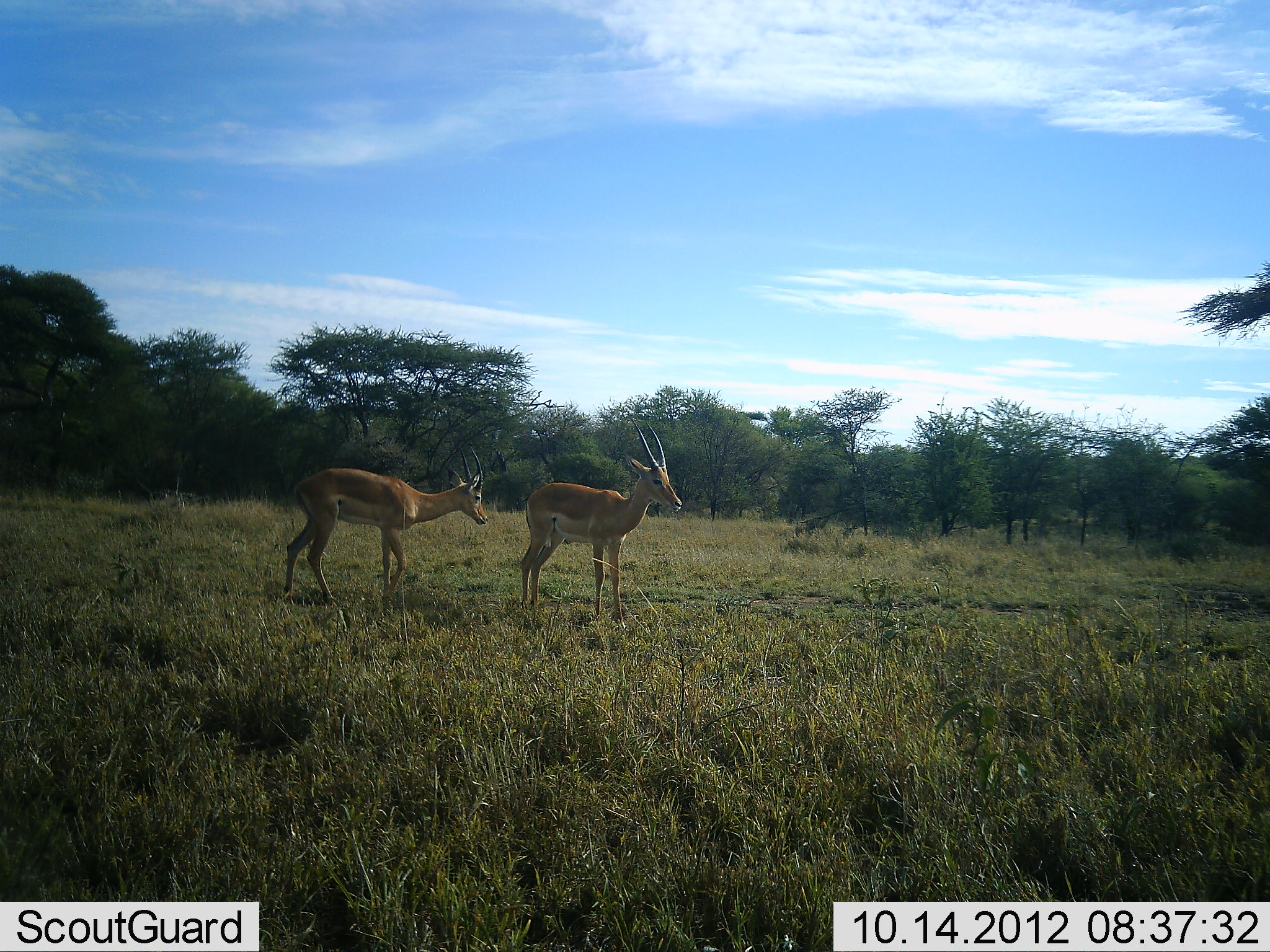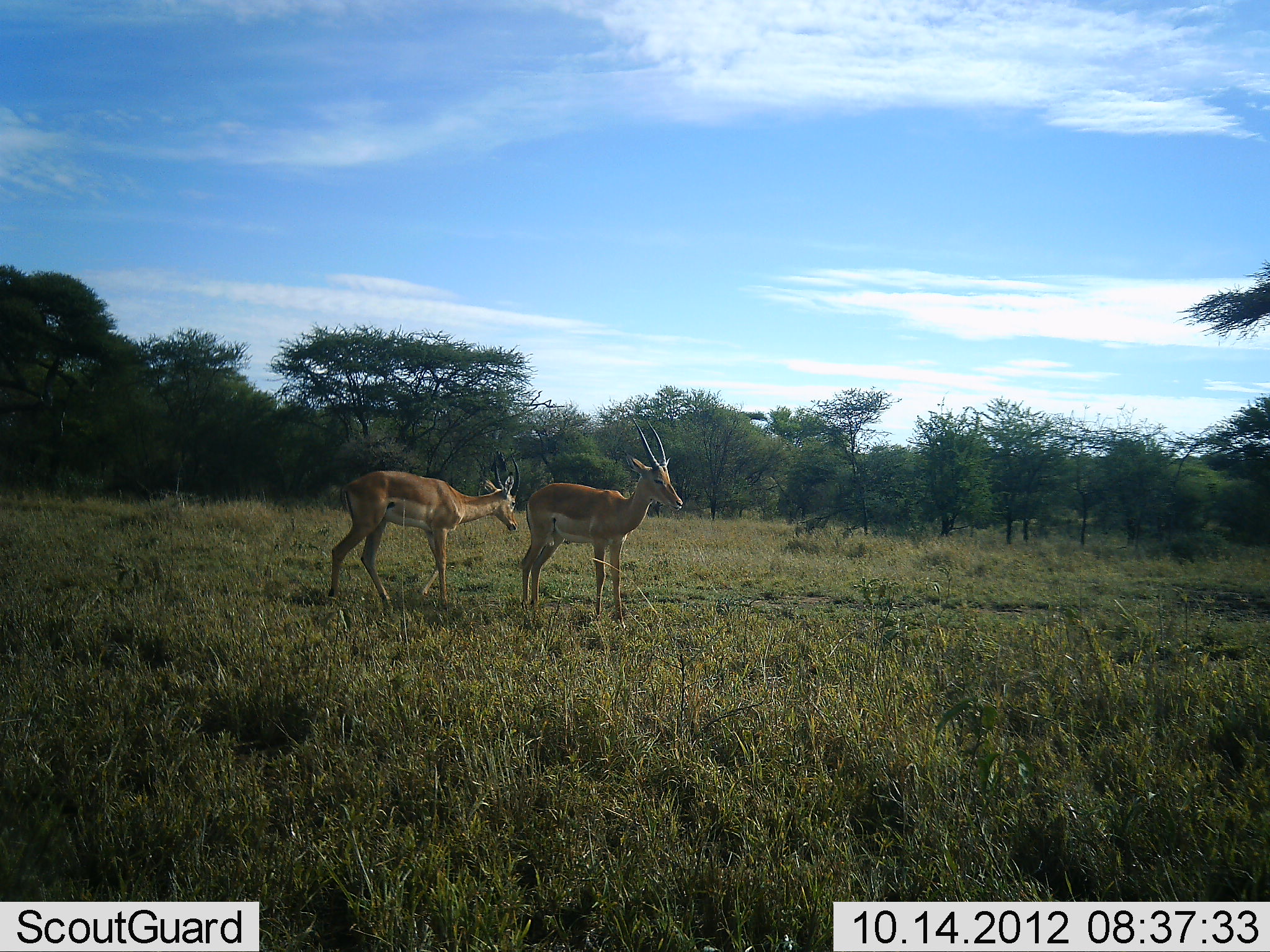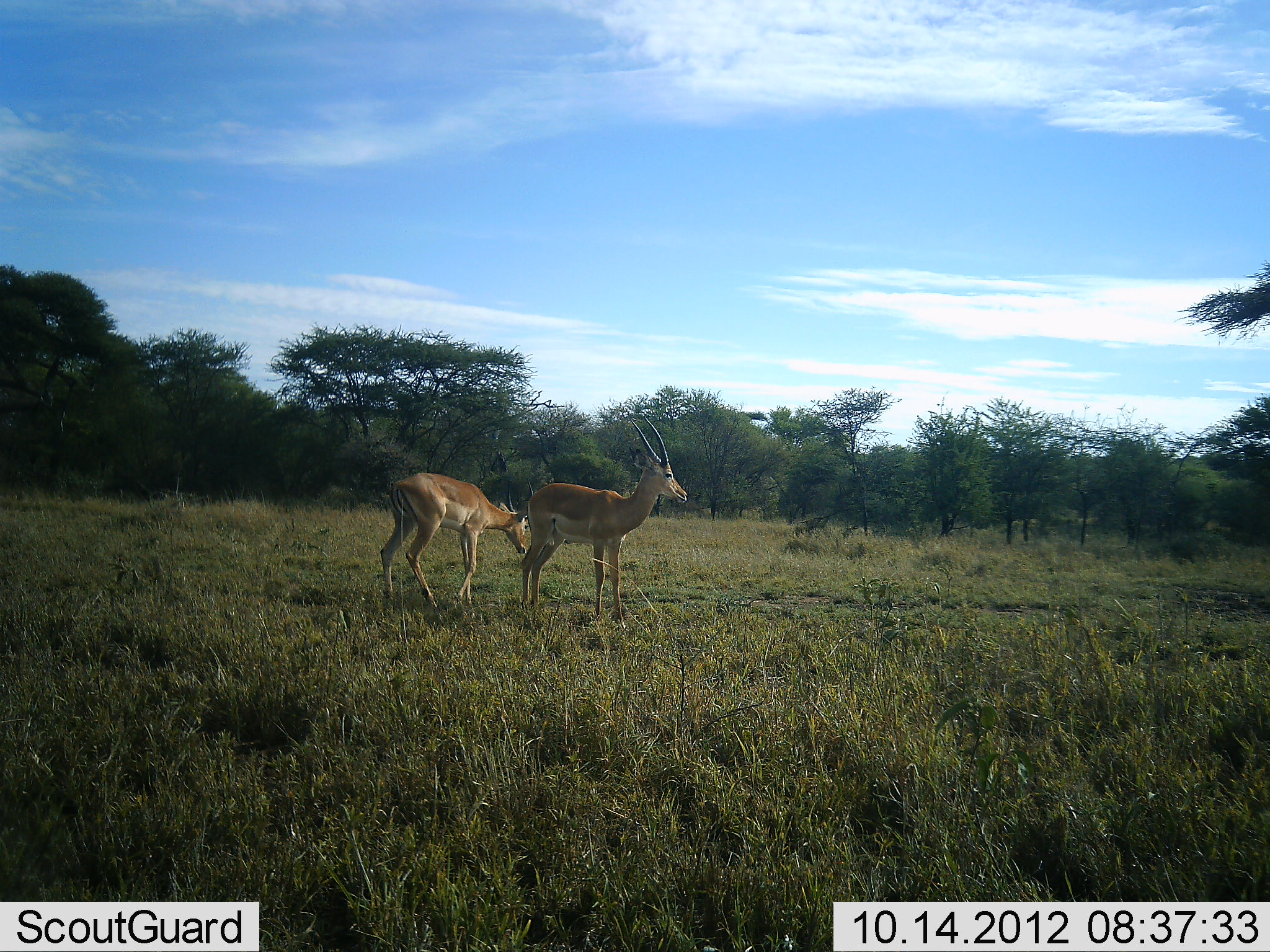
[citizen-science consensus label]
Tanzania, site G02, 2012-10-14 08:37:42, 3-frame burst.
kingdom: Animalia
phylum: Chordata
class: Mammalia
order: Artiodactyla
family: Bovidae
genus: Nanger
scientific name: Nanger granti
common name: grant's gazelle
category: gazellegrants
Gazellegrants (grant's gazelle) (Nanger granti), count 2. Behavior (volunteer vote fractions): standing 90%, resting 0%, moving 50%, interacting 0%. Young present (vote fraction): 0%. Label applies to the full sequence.